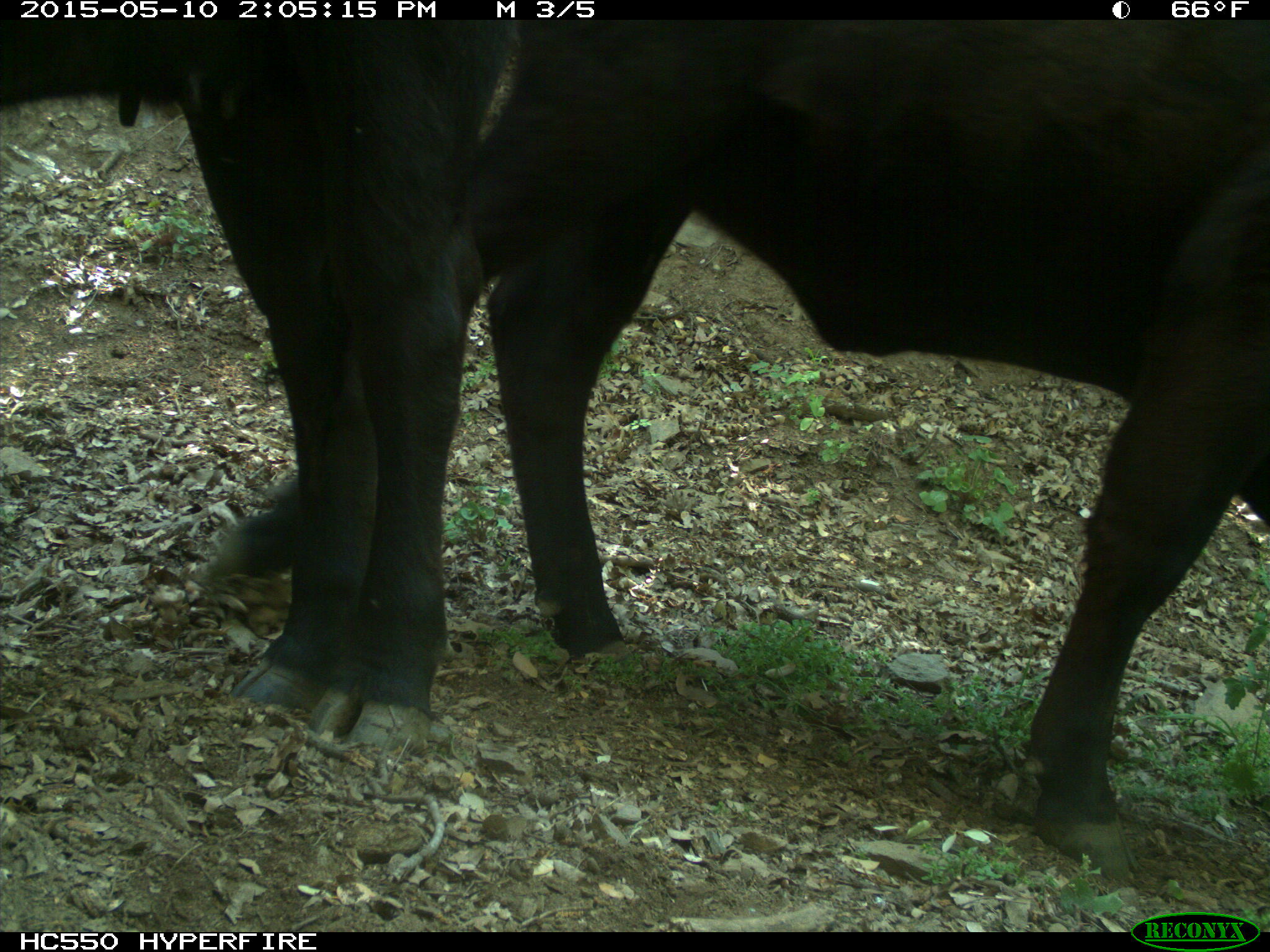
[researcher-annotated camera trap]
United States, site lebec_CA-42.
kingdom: Animalia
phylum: Chordata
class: Mammalia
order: Artiodactyla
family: Bovidae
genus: Bos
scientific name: Bos taurus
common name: domestic cow